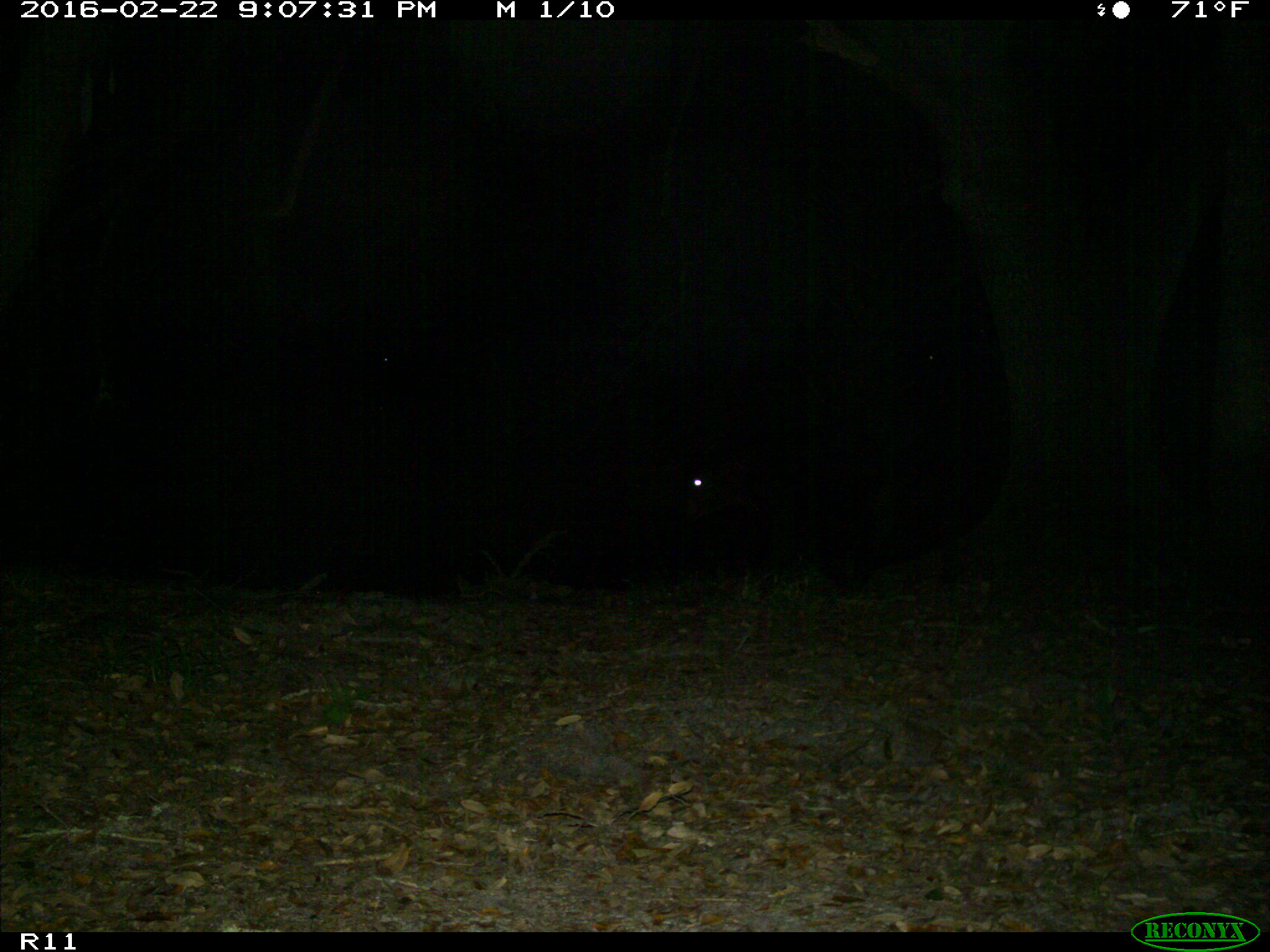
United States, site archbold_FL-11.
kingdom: Animalia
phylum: Chordata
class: Mammalia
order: Artiodactyla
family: Bovidae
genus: Bos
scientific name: Bos taurus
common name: domestic cow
Bos taurus (domestic cow).